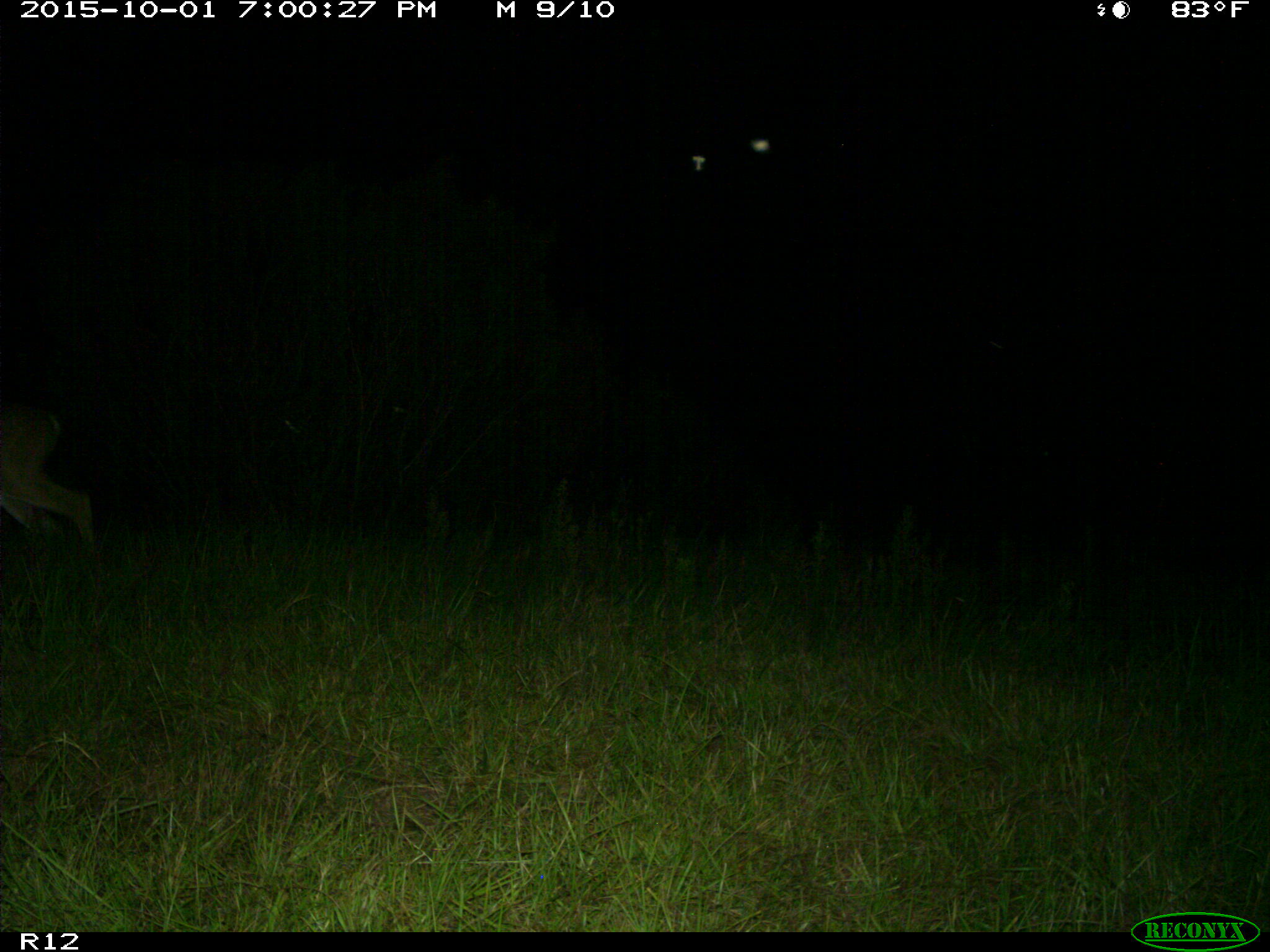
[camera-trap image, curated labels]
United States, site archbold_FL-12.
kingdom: Animalia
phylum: Chordata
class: Mammalia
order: Artiodactyla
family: Cervidae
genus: Odocoileus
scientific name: Odocoileus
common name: deer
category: unidentified deer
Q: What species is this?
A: Unidentified deer (deer) (Odocoileus).